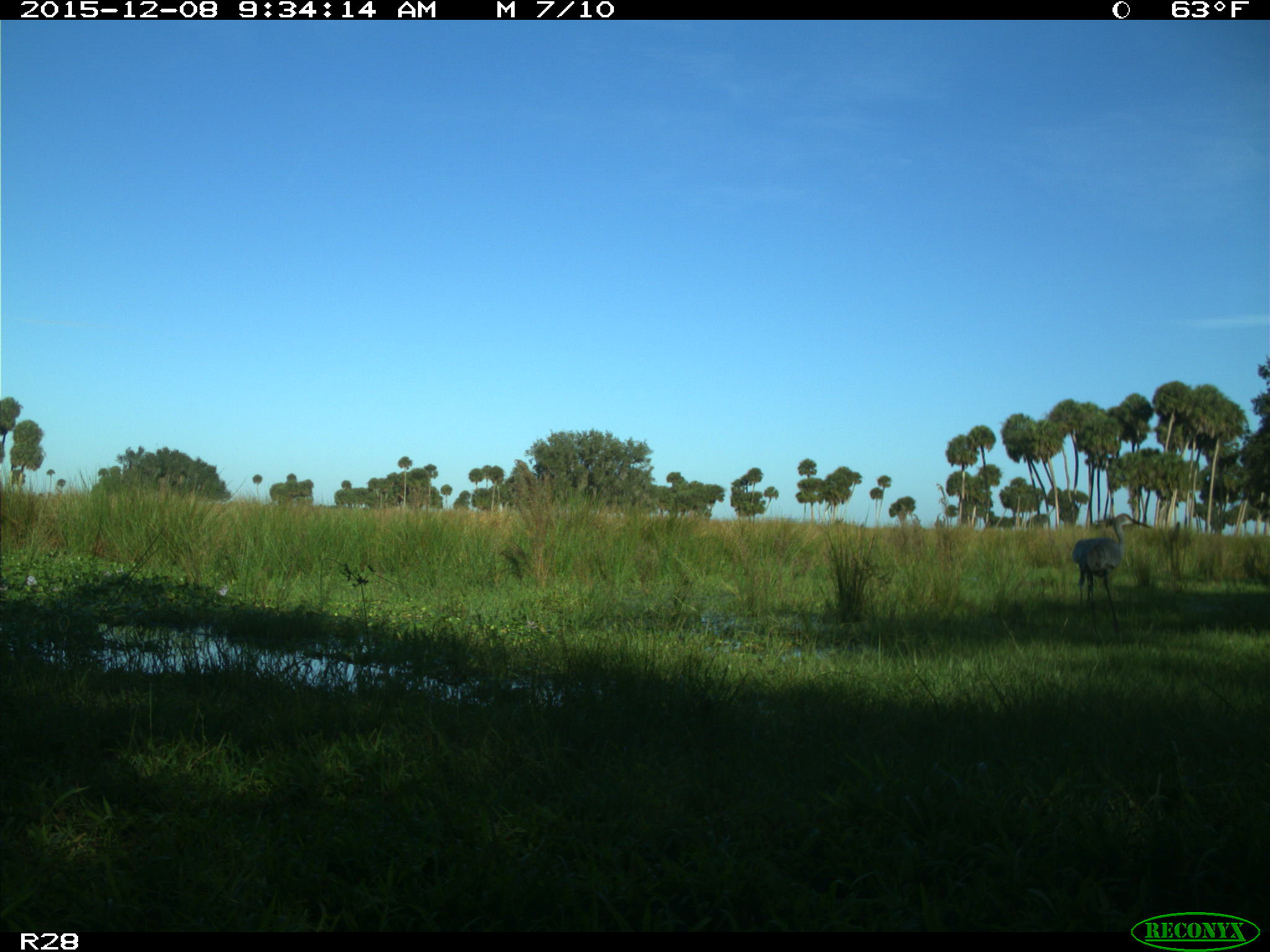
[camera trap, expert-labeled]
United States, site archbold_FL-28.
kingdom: Animalia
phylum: Chordata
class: Aves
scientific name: Aves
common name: birds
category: unidentified bird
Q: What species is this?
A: Unidentified bird (birds) (Aves).